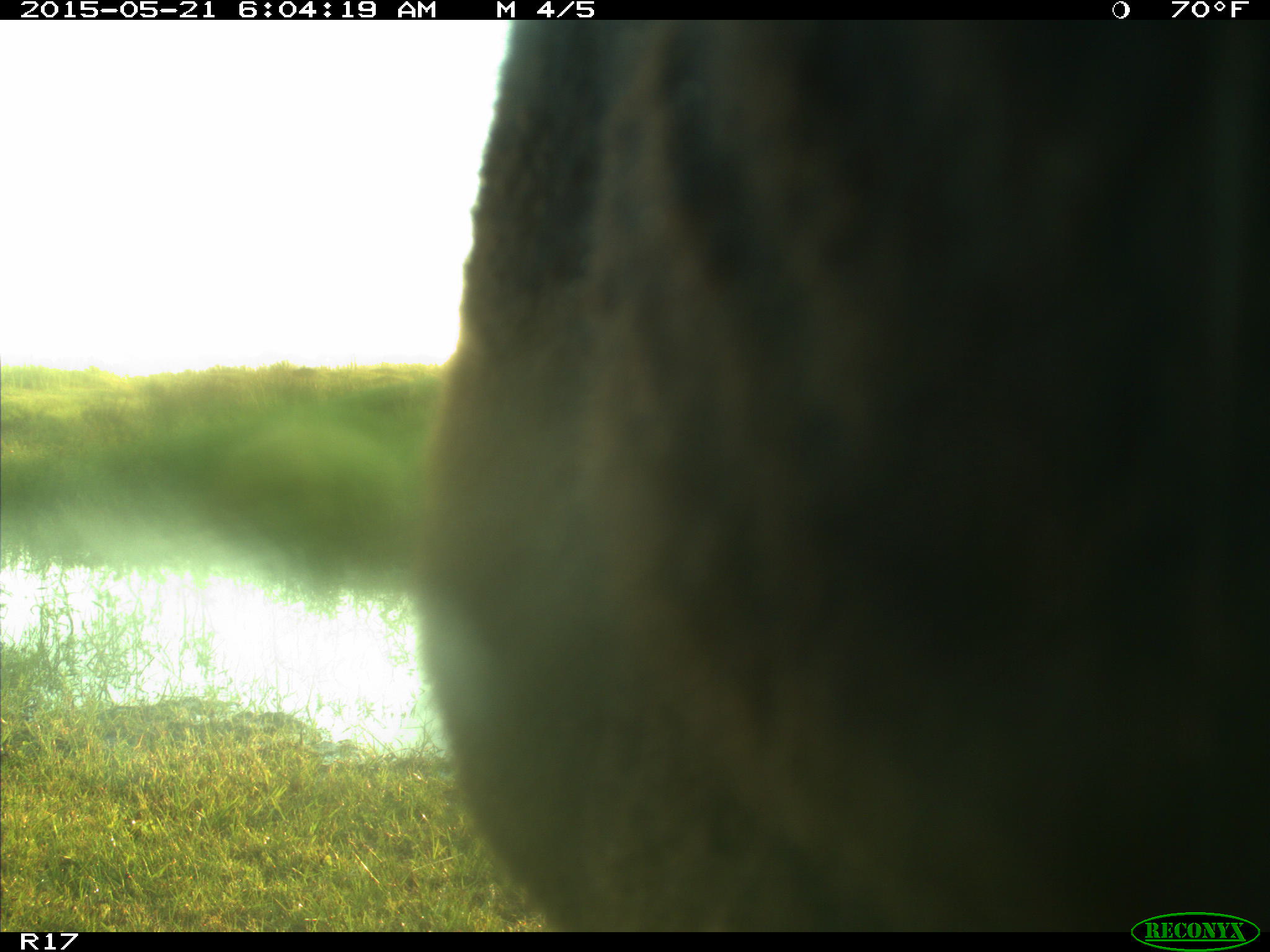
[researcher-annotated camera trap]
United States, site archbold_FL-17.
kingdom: Animalia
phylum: Chordata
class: Mammalia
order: Artiodactyla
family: Bovidae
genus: Bos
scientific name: Bos taurus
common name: domestic cow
Bos taurus (domestic cow).